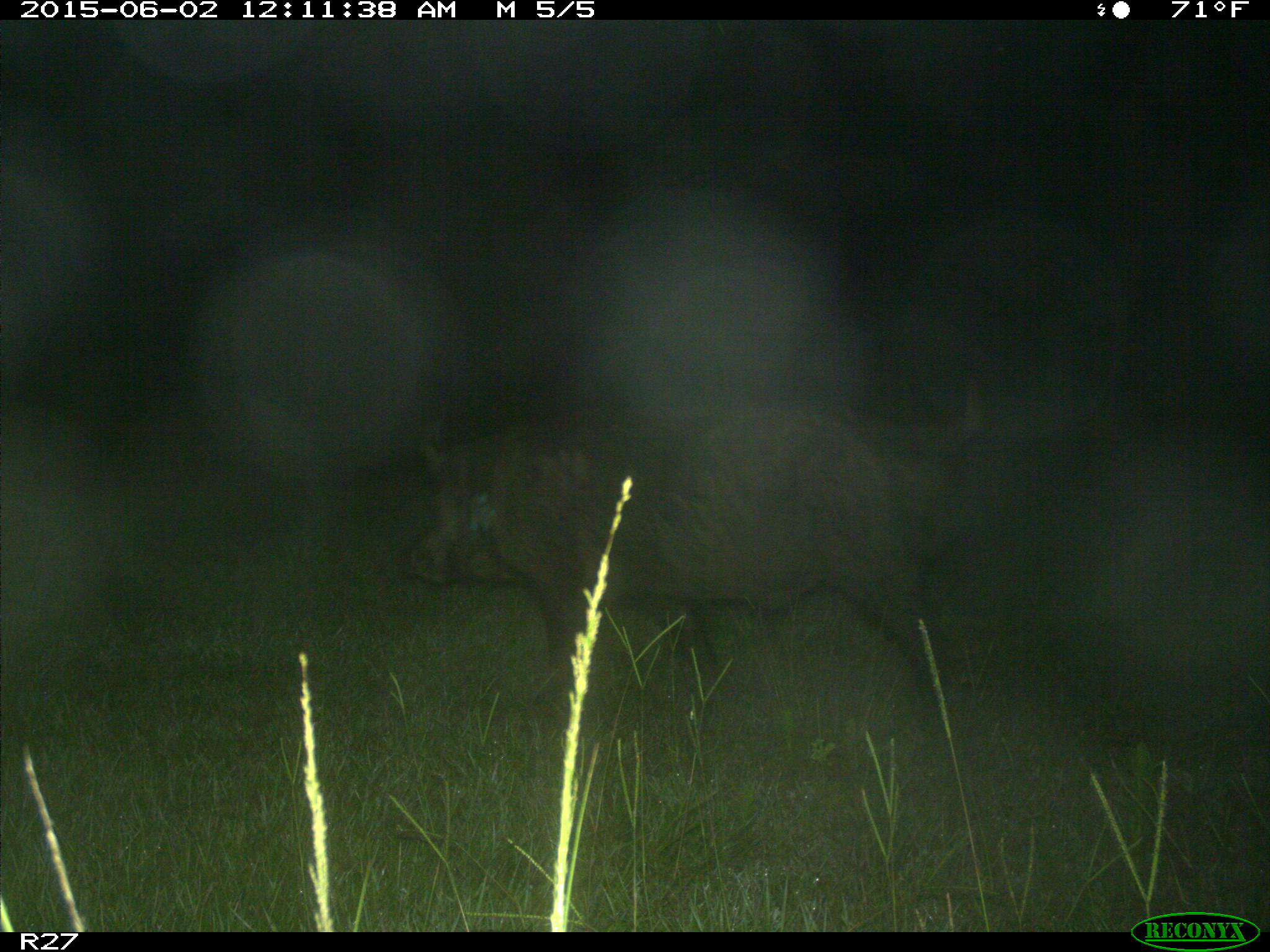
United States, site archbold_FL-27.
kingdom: Animalia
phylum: Chordata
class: Mammalia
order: Artiodactyla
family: Suidae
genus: Sus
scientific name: Sus scrofa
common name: wild boar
Sus scrofa (wild boar).